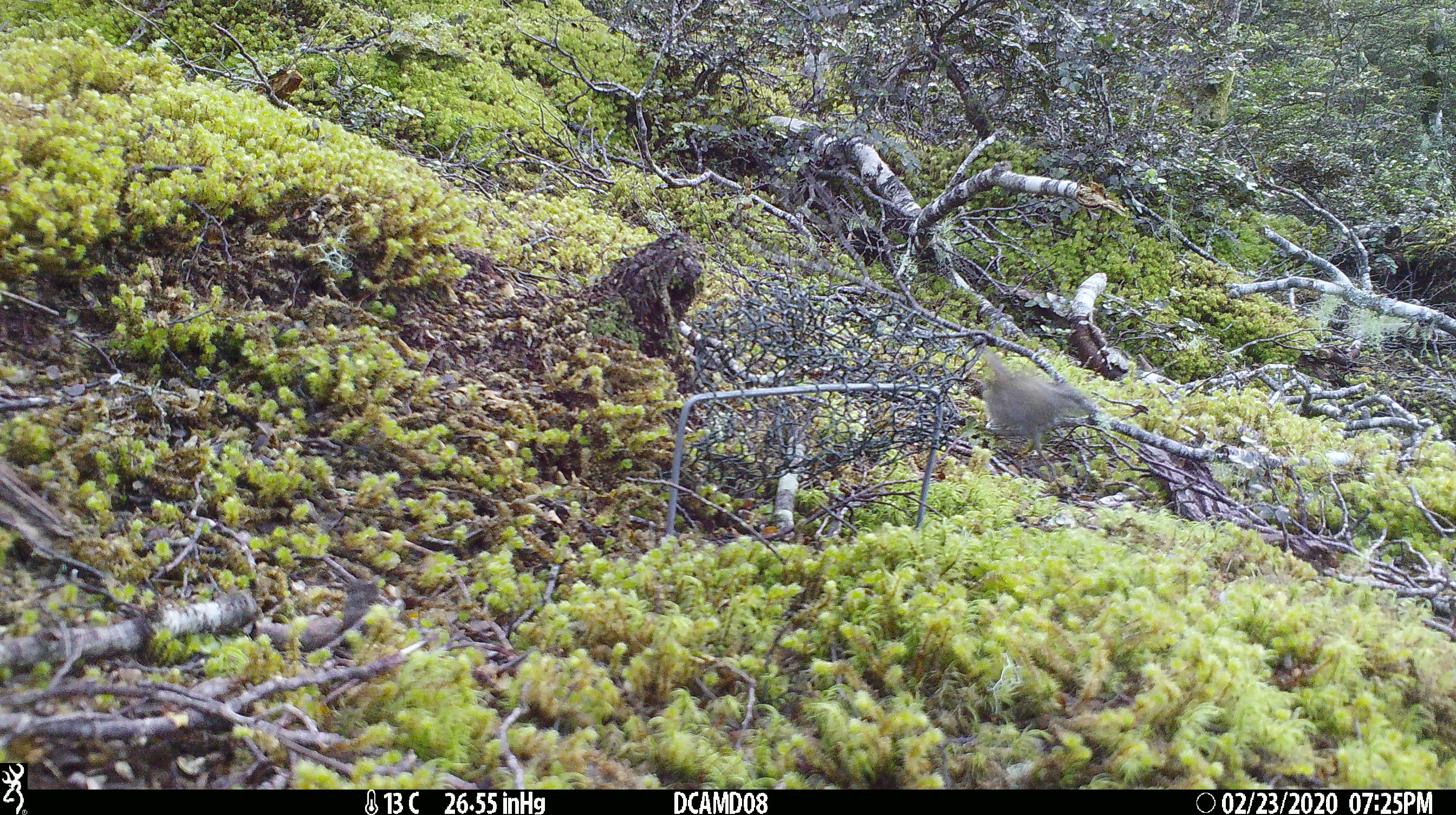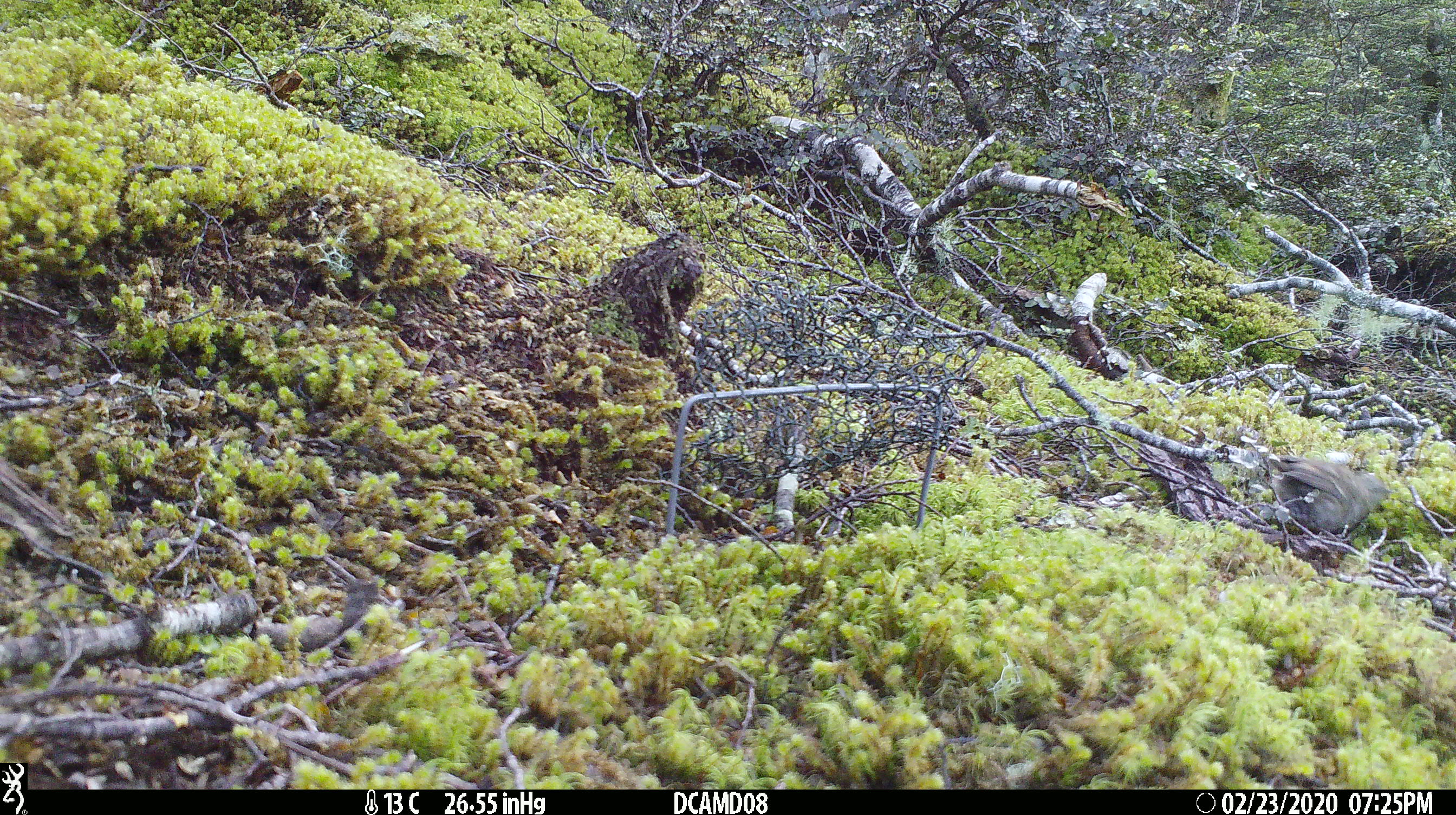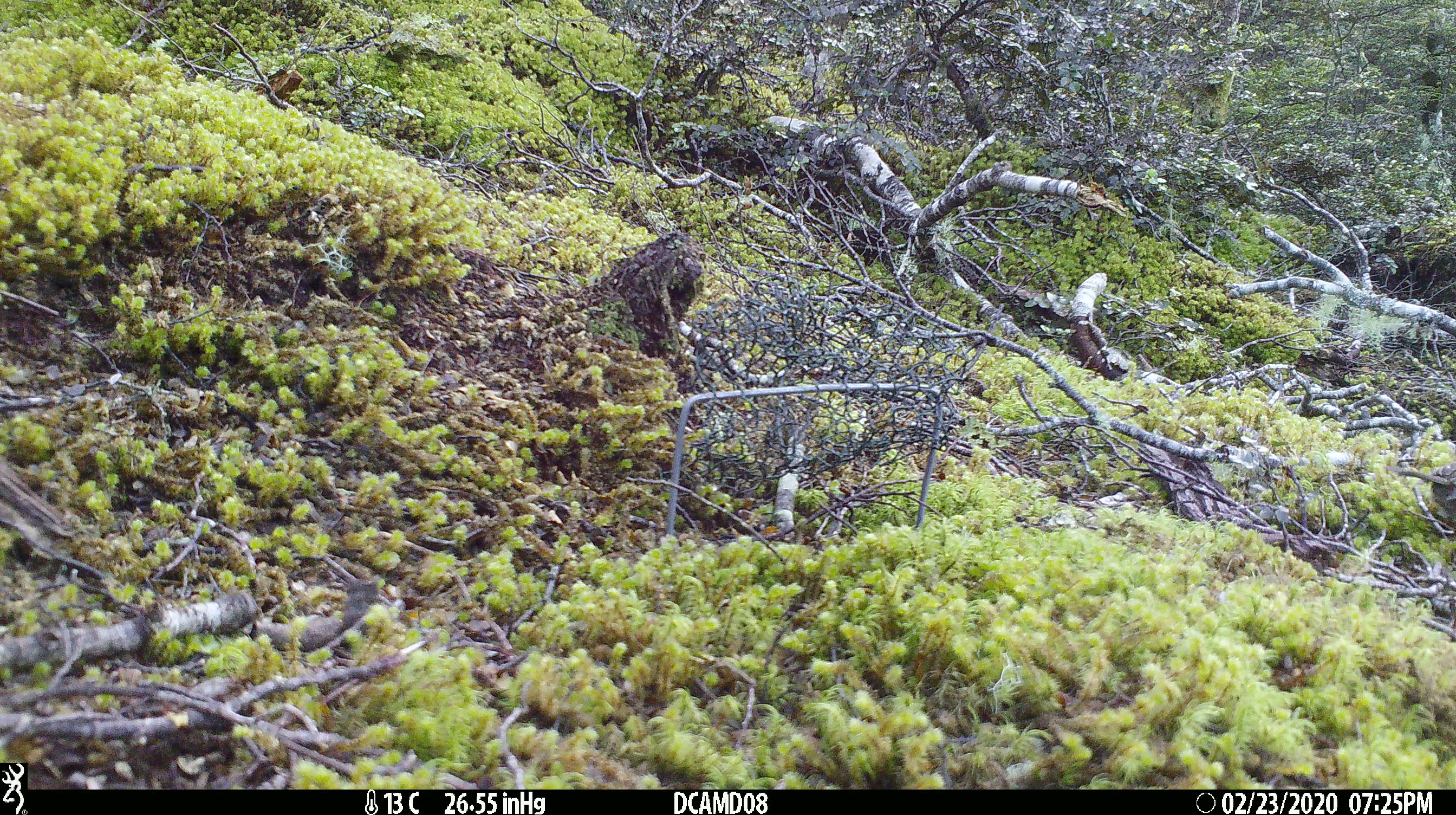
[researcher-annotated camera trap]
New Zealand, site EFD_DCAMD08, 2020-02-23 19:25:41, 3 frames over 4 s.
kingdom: Animalia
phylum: Chordata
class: Aves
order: Passeriformes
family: Prunellidae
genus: Prunella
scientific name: Prunella modularis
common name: dunnock